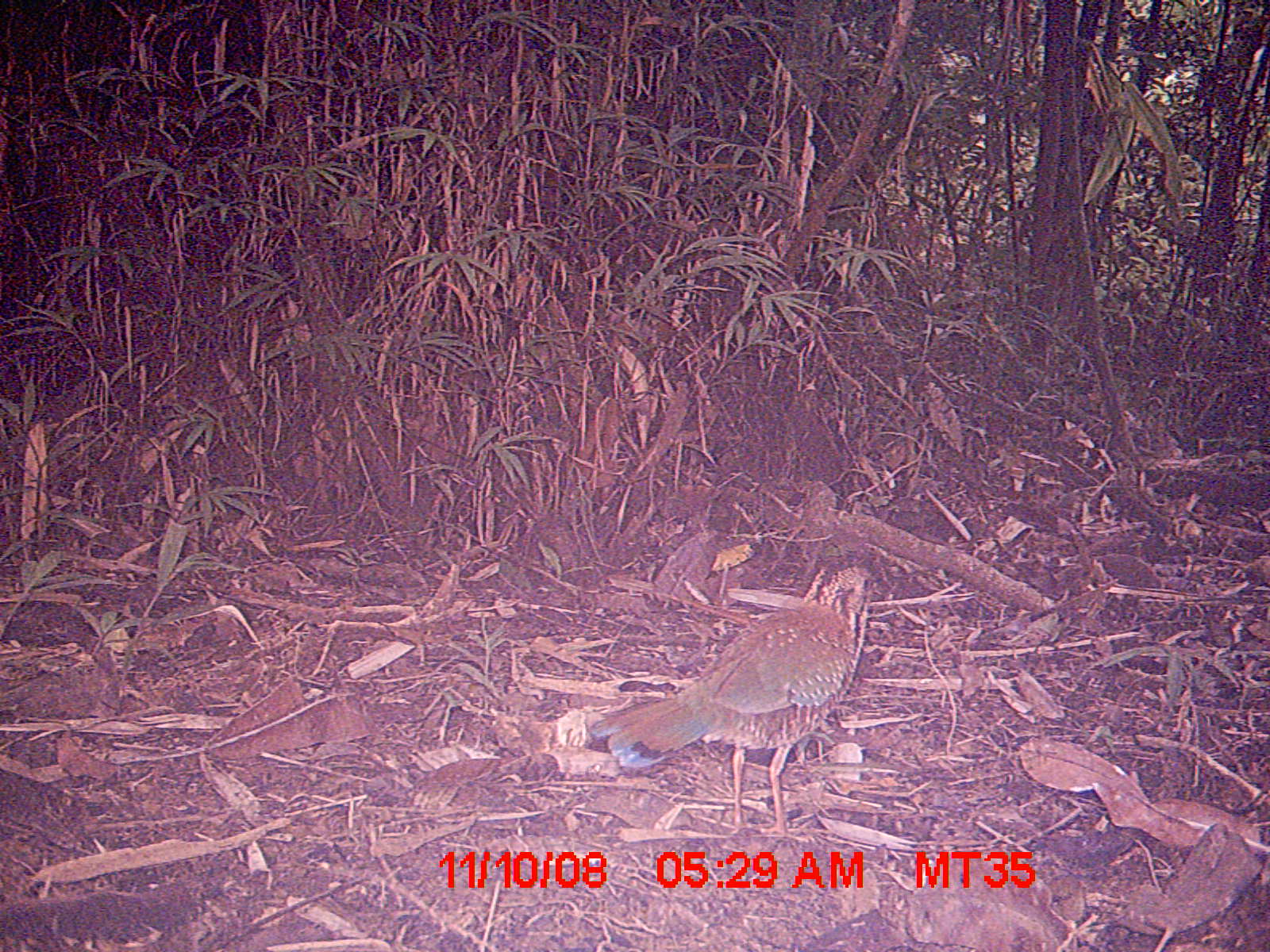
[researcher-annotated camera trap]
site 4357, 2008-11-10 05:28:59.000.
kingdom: Animalia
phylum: Chordata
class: Aves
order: Coraciiformes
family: Brachypteraciidae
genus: Brachypteracias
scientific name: Brachypteracias squamiger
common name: scaly ground-roller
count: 2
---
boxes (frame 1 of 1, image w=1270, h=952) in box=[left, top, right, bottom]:
brachypteracias squamiger: box=[587, 567, 875, 840]